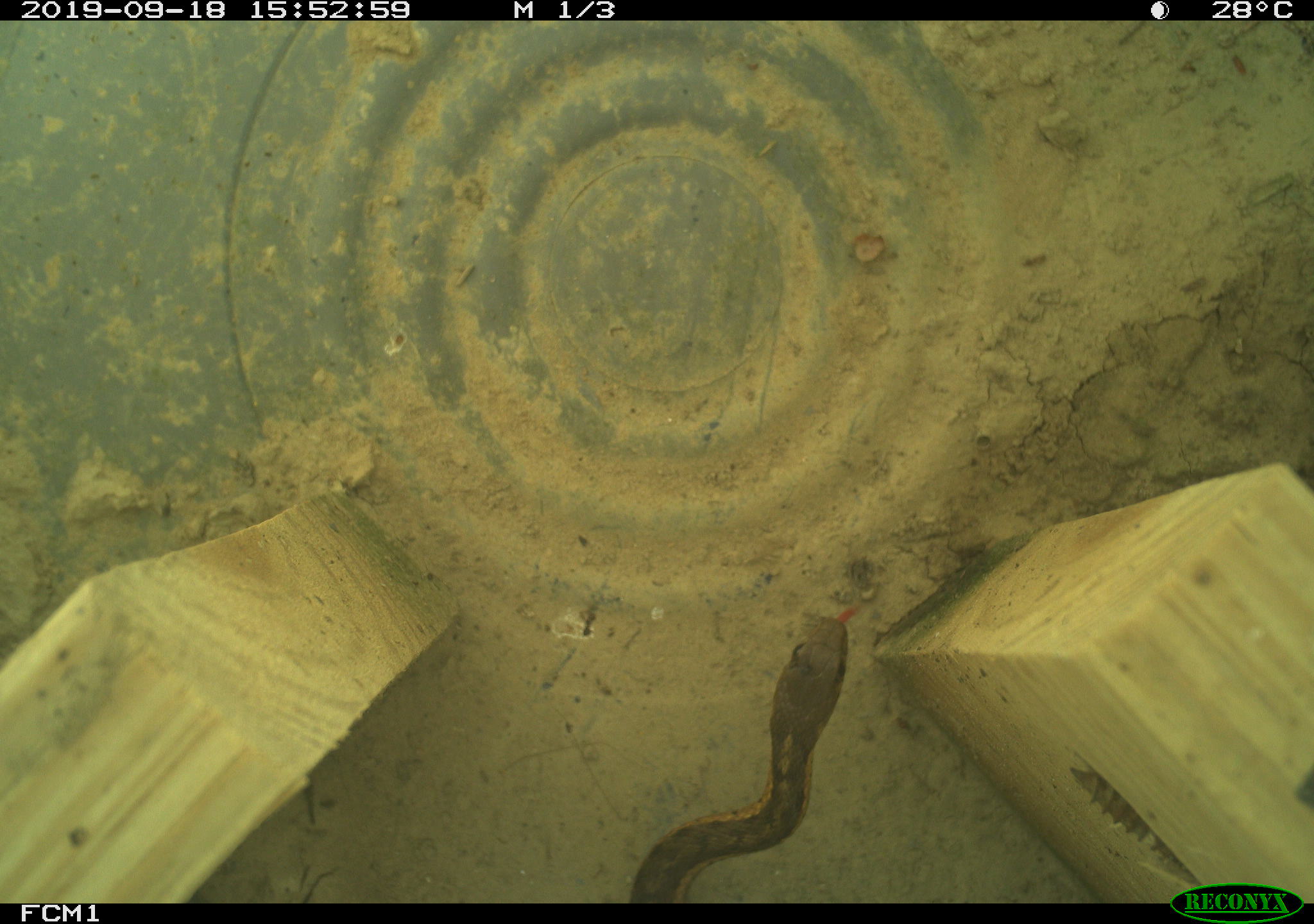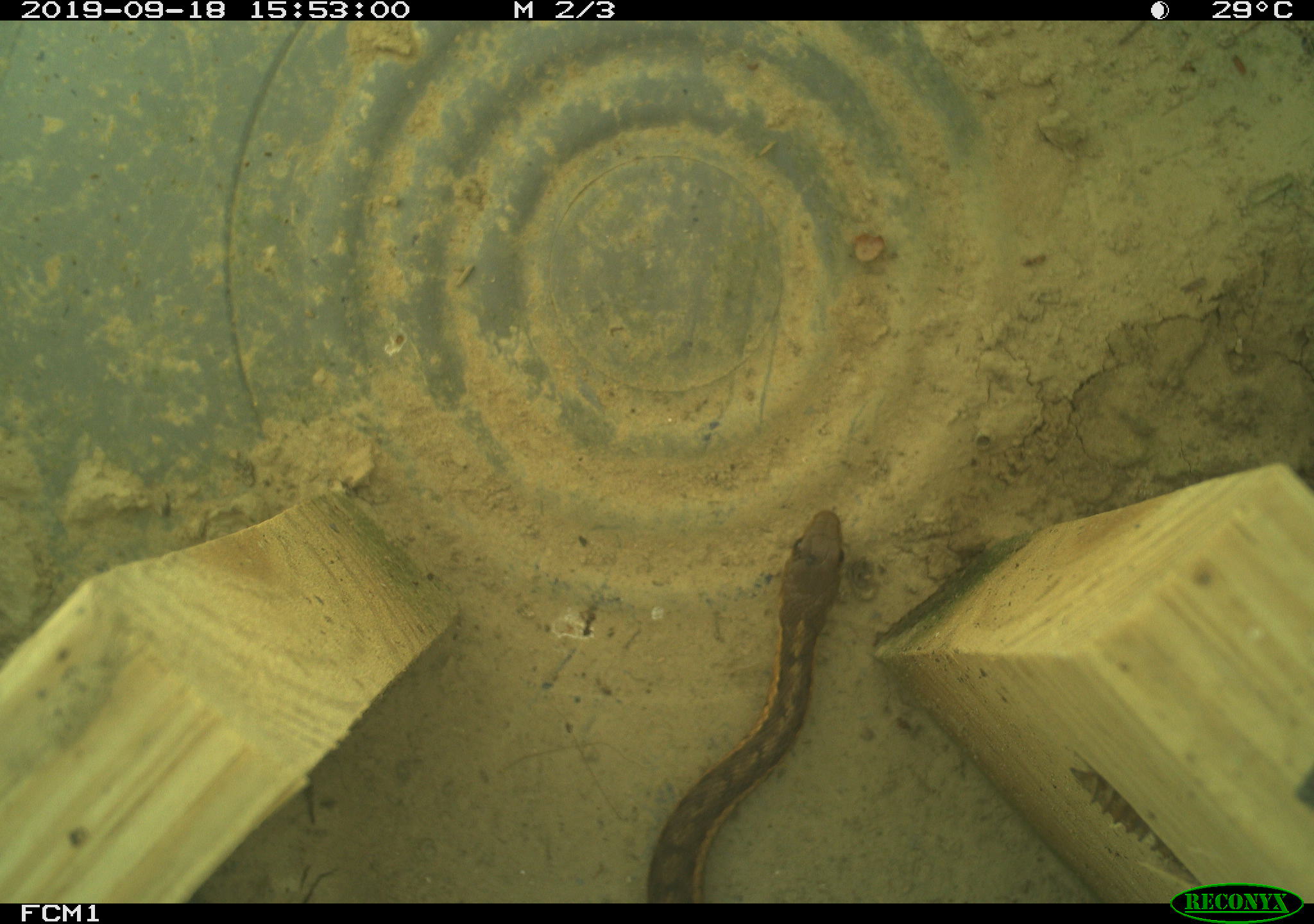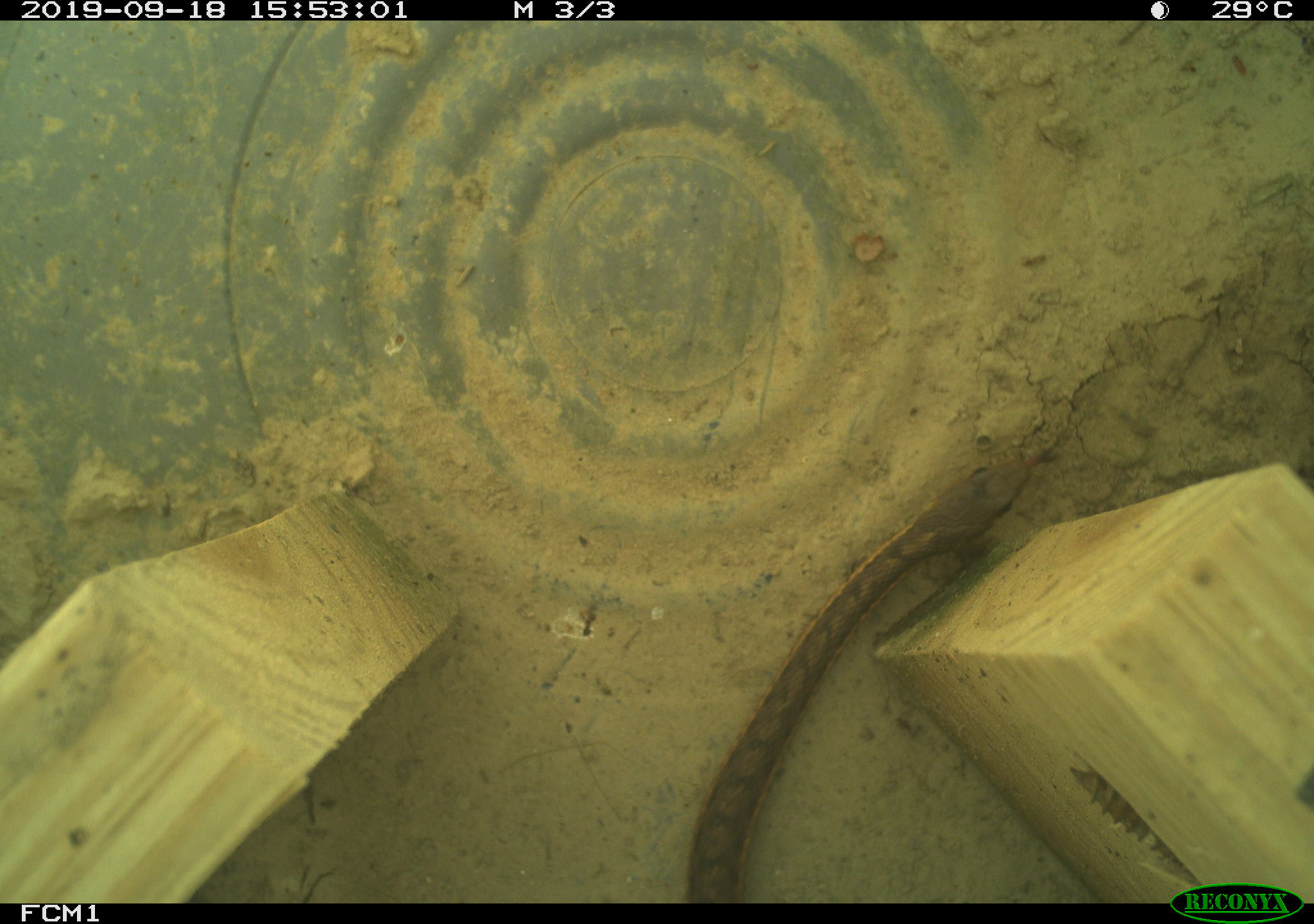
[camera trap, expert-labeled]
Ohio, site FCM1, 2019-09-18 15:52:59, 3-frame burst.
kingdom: Animalia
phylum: Chordata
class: Reptilia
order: Squamata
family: Colubridae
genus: Thamnophis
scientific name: Thamnophis sirtalis sirtalis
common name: eastern gartersnake